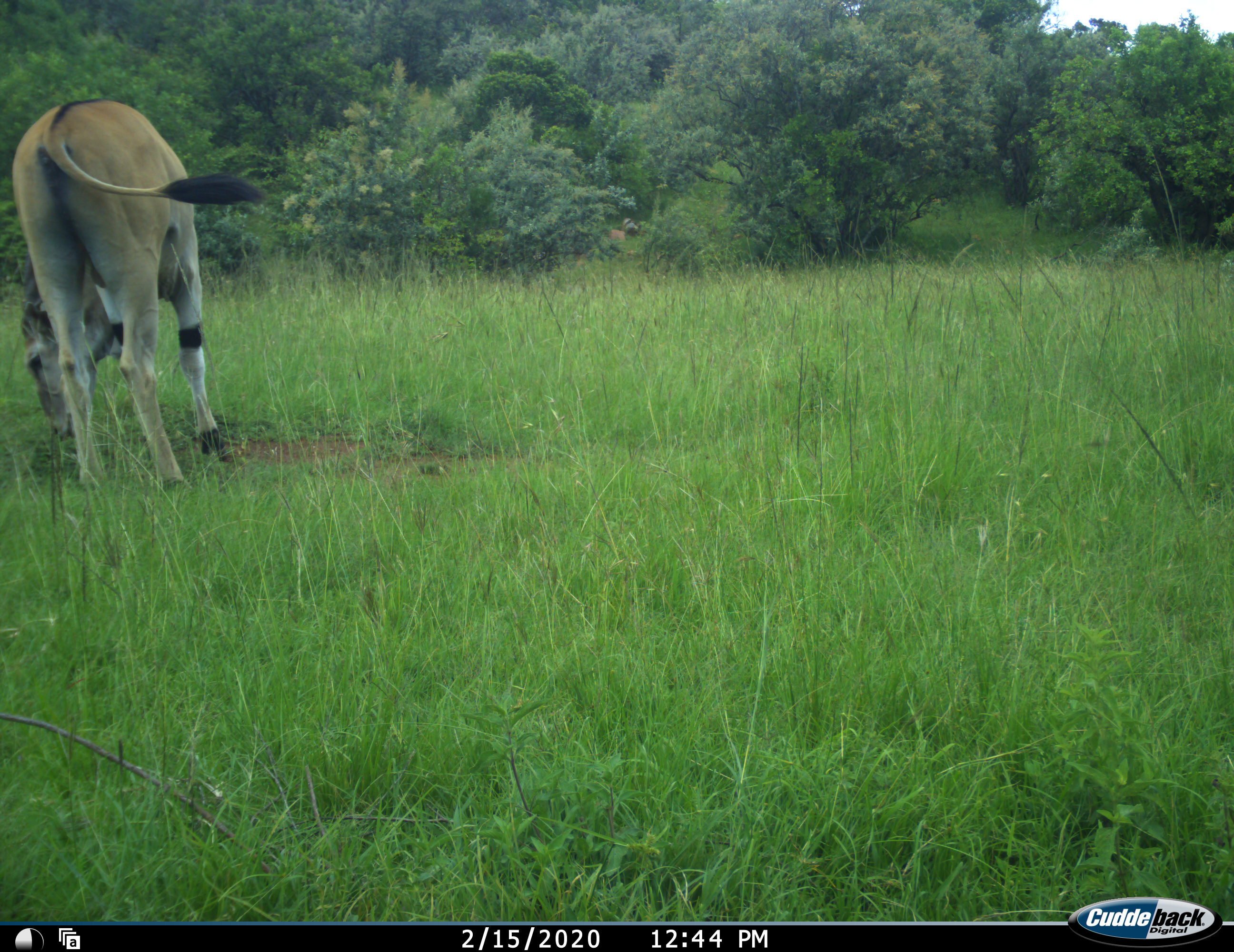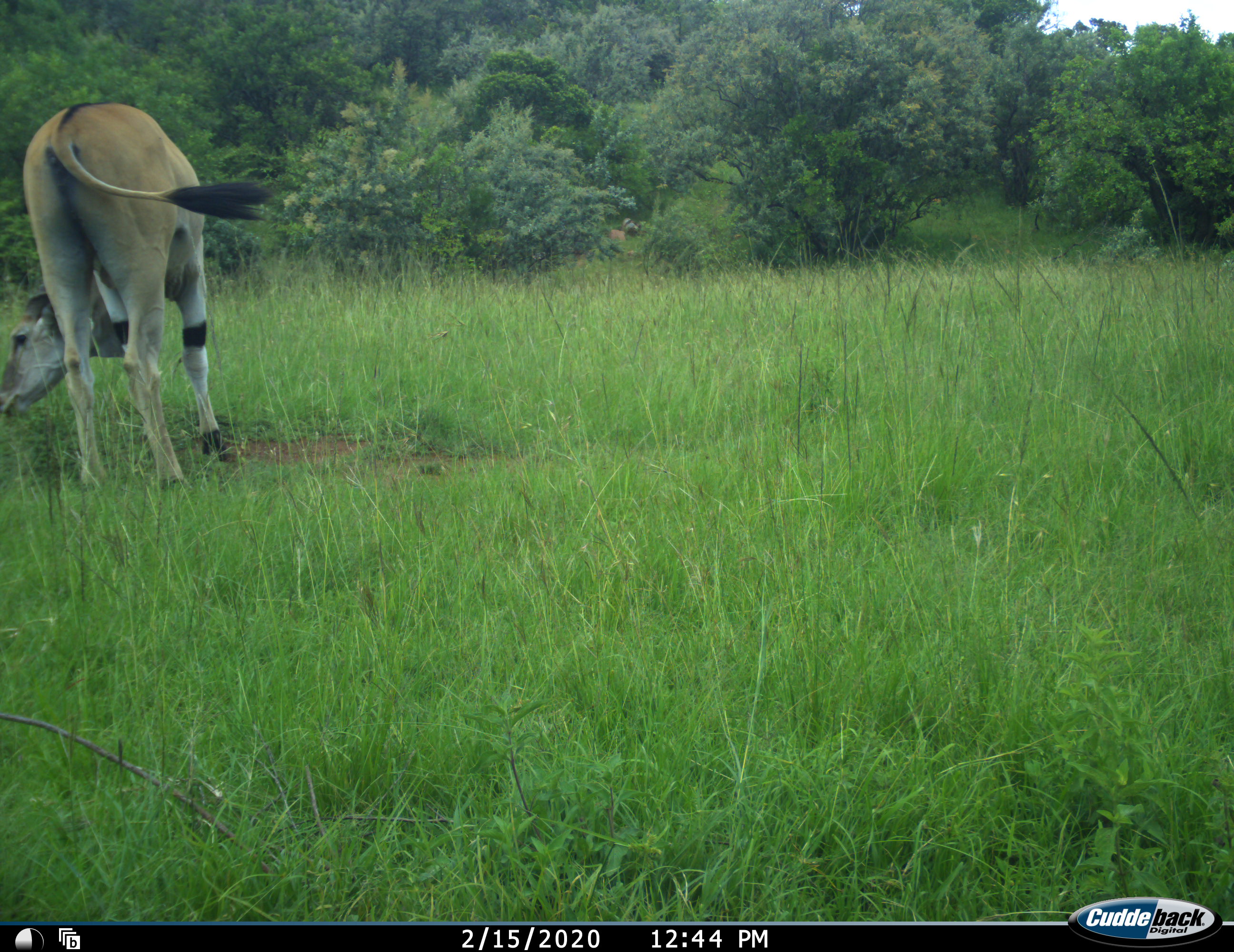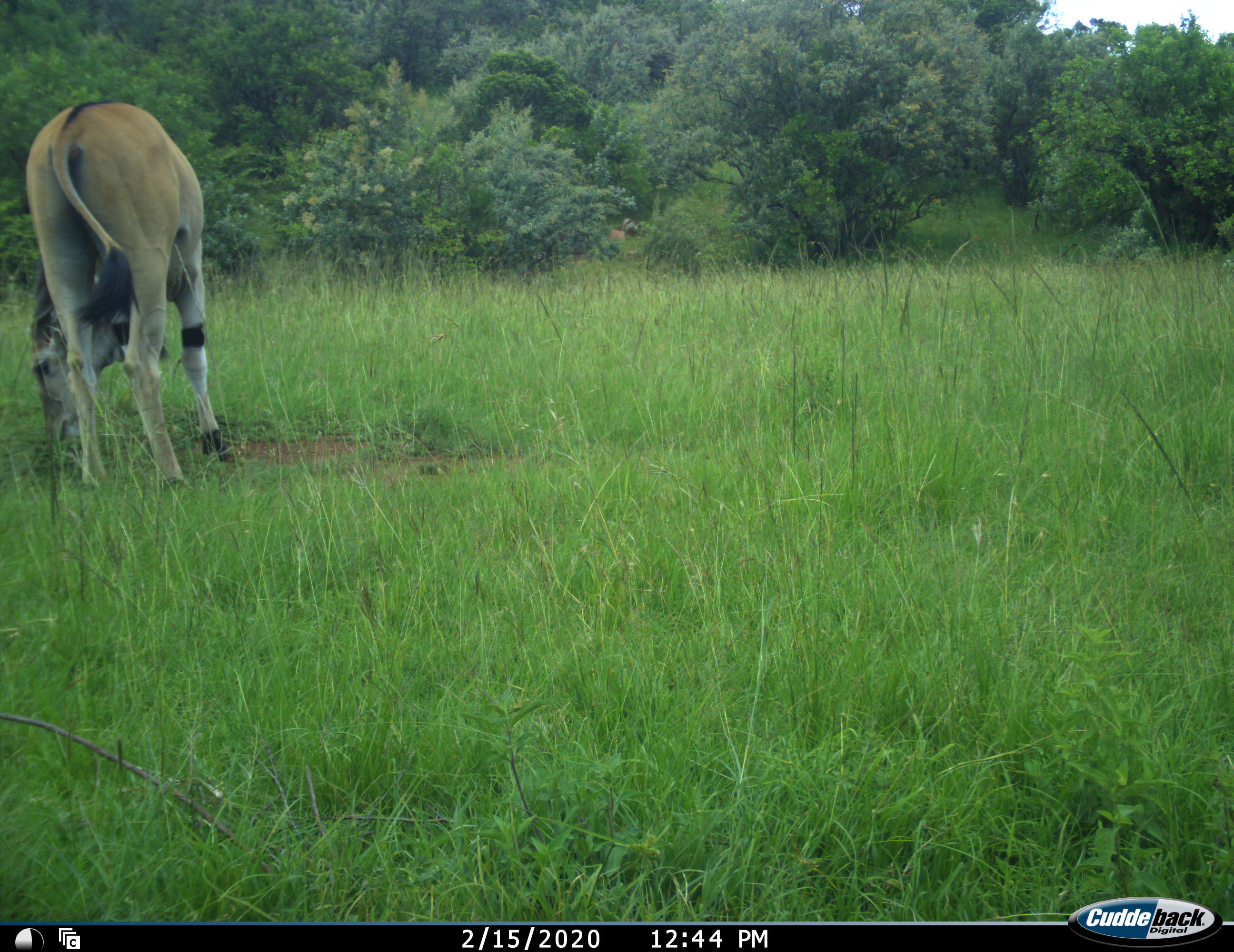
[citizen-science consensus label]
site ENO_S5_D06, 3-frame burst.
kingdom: Animalia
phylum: Chordata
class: Mammalia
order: Artiodactyla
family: Bovidae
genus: Tragelaphus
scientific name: Tragelaphus oryx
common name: eland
Eland (Tragelaphus oryx), count 1. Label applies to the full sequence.